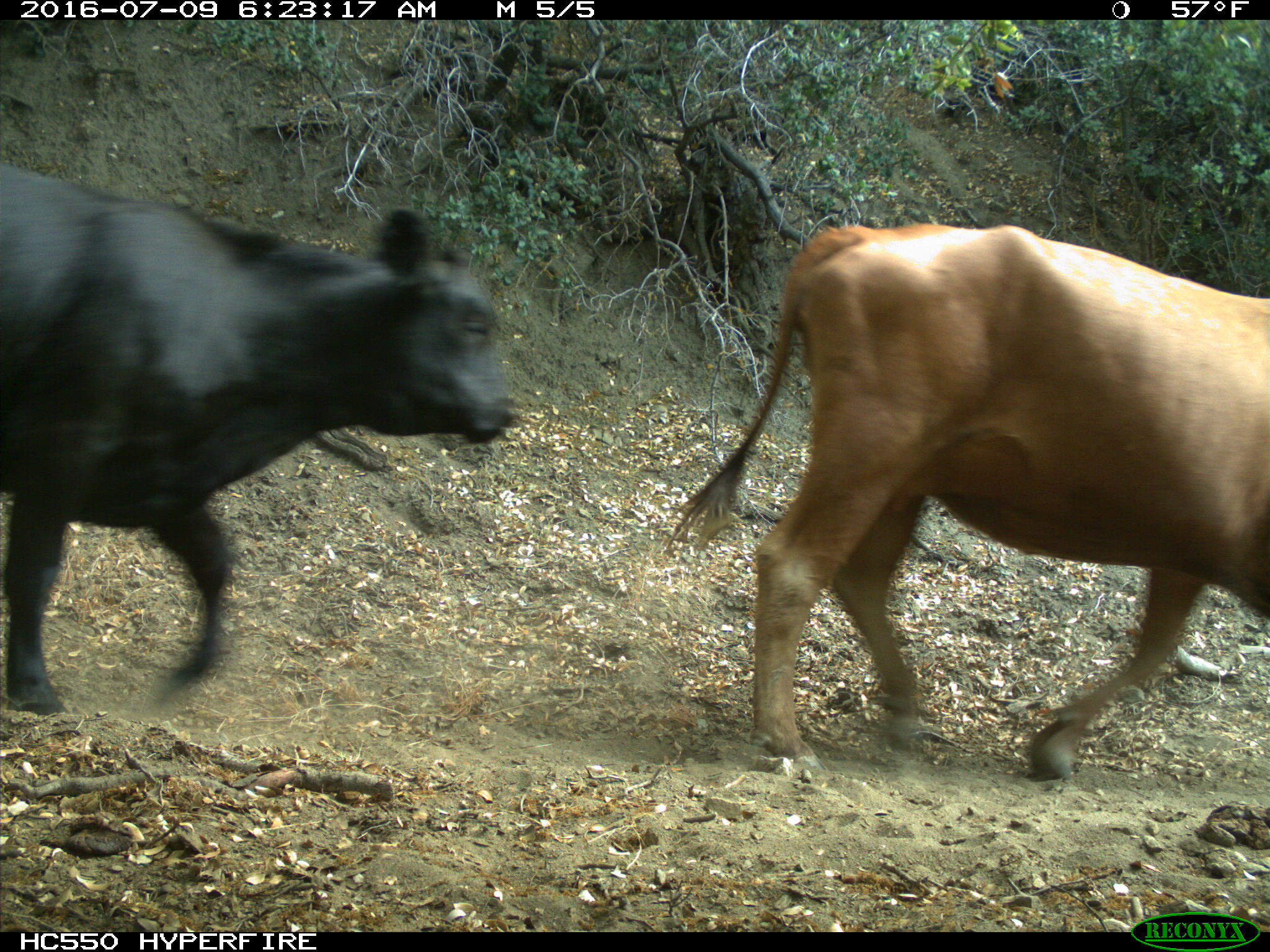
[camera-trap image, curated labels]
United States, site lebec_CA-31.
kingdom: Animalia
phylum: Chordata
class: Mammalia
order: Artiodactyla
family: Bovidae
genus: Bos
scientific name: Bos taurus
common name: domestic cow